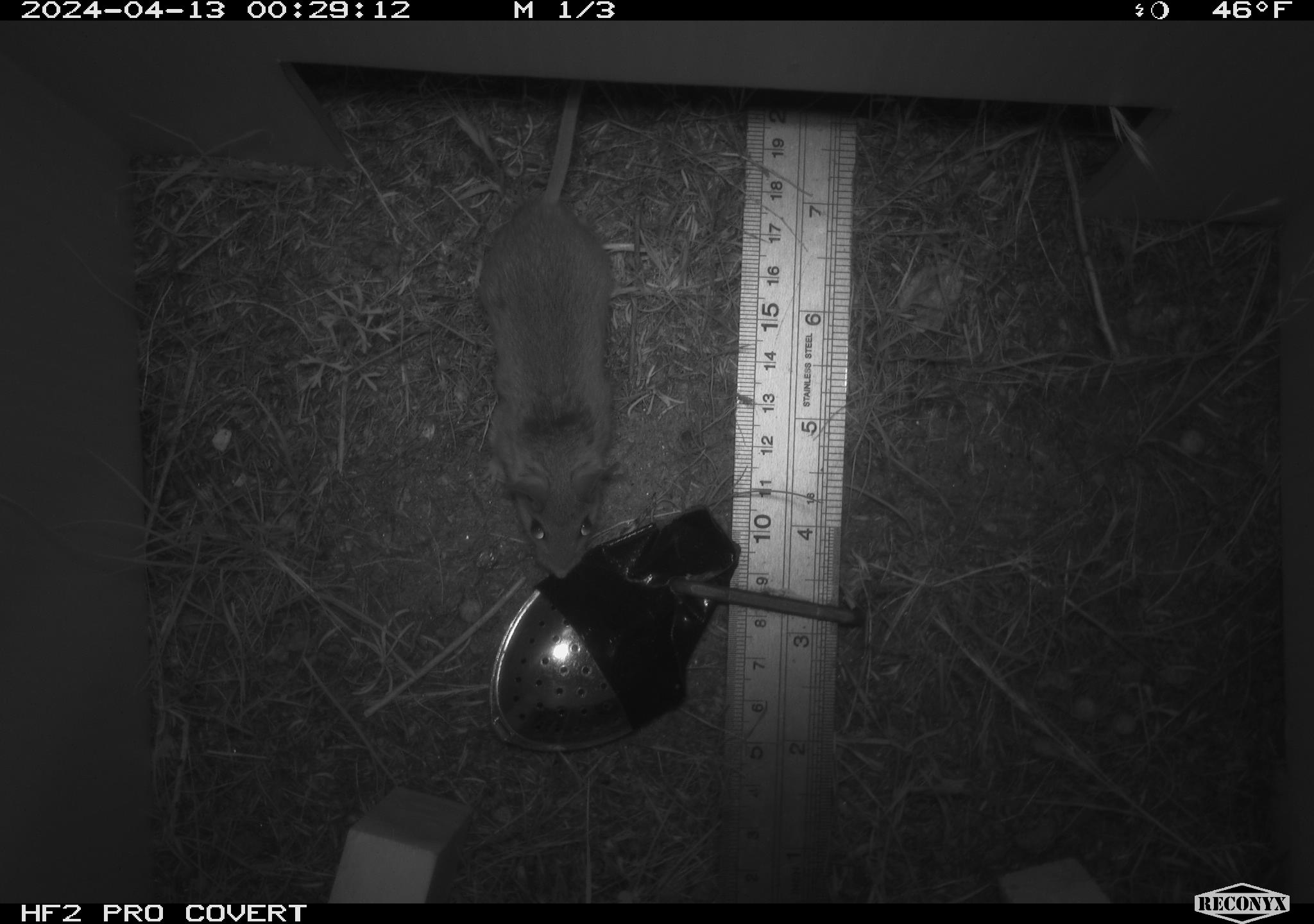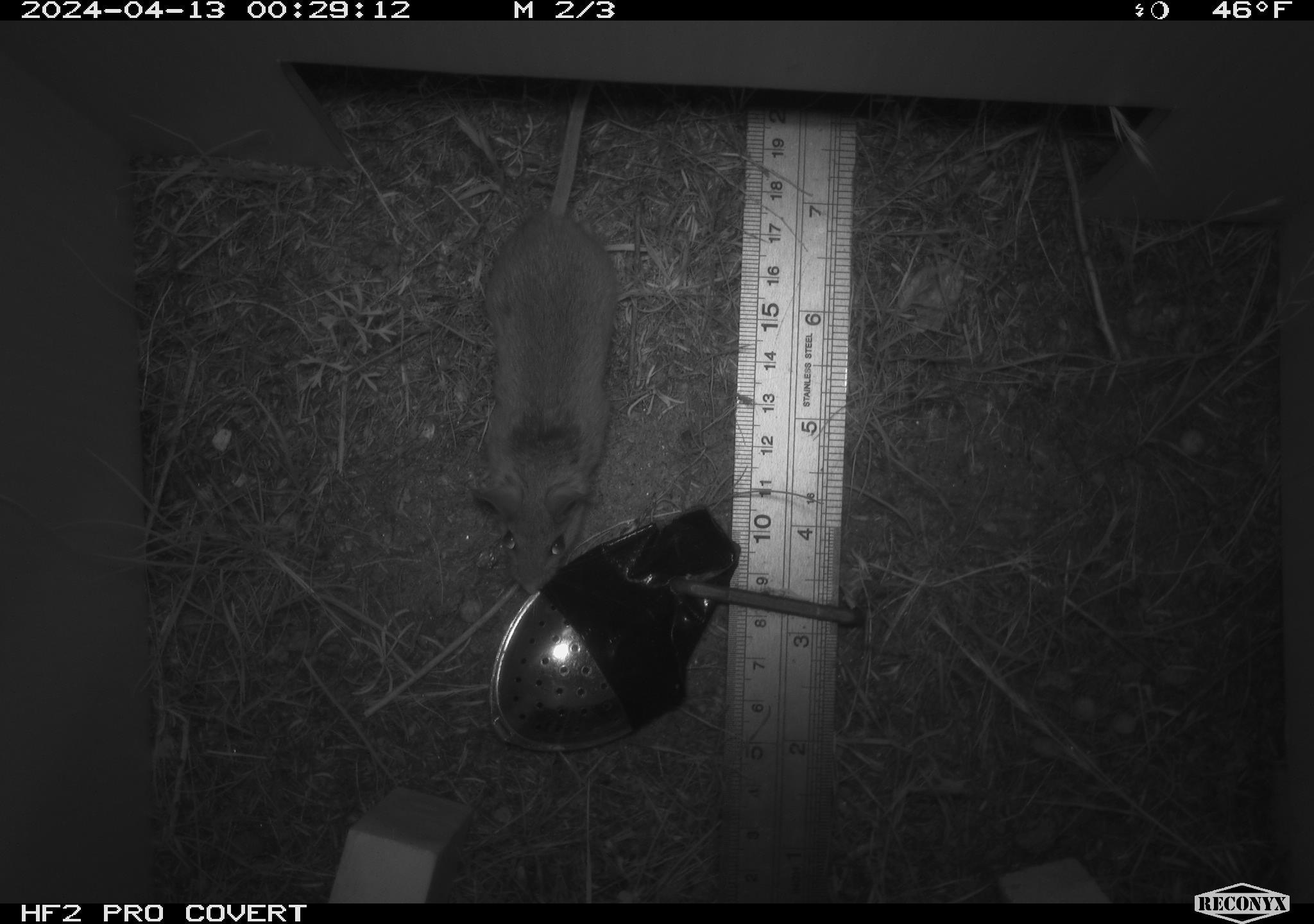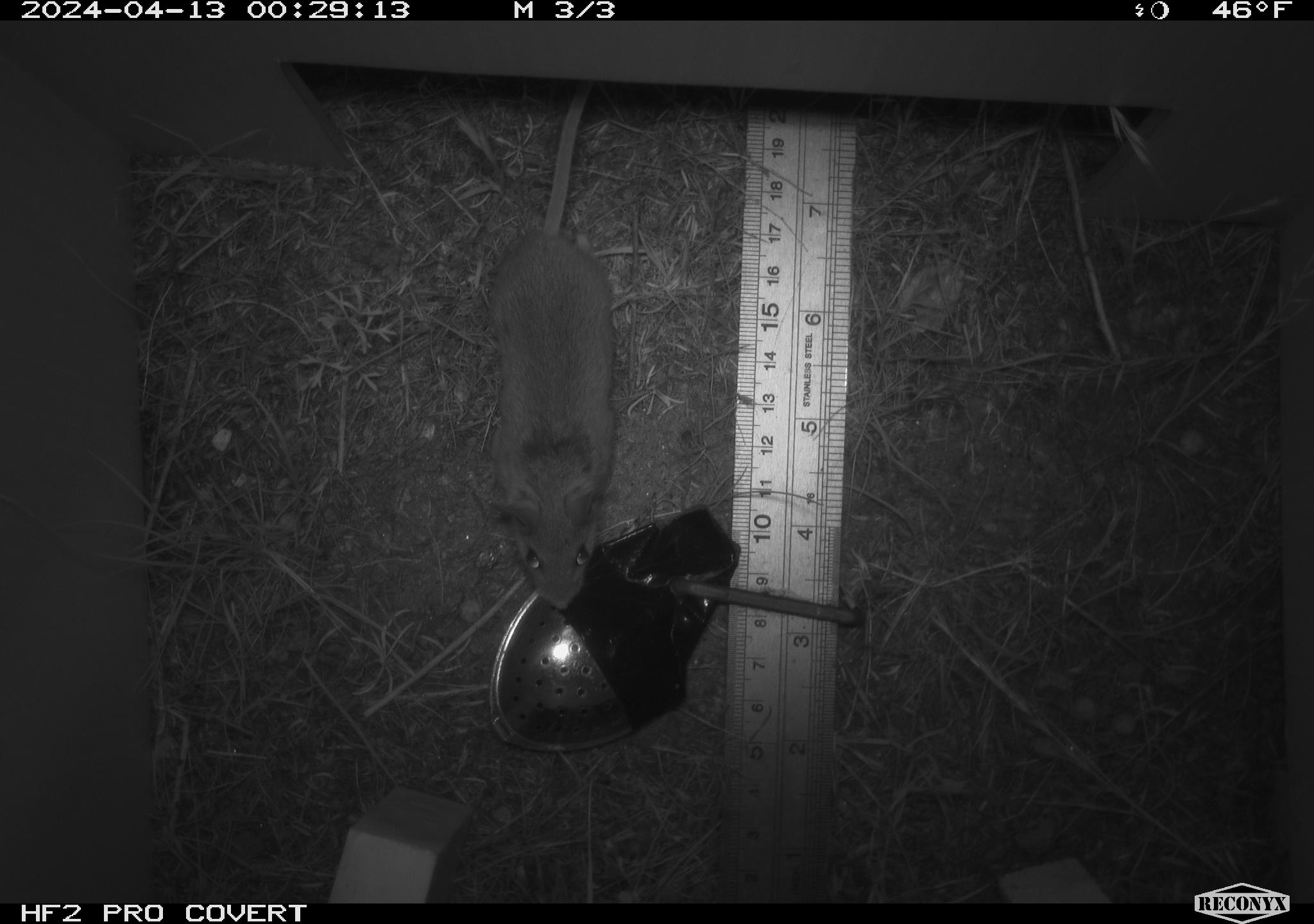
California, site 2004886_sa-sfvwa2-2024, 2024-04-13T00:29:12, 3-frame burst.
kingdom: Animalia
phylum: Chordata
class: Mammalia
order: Rodentia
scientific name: Rodentia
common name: mouse species